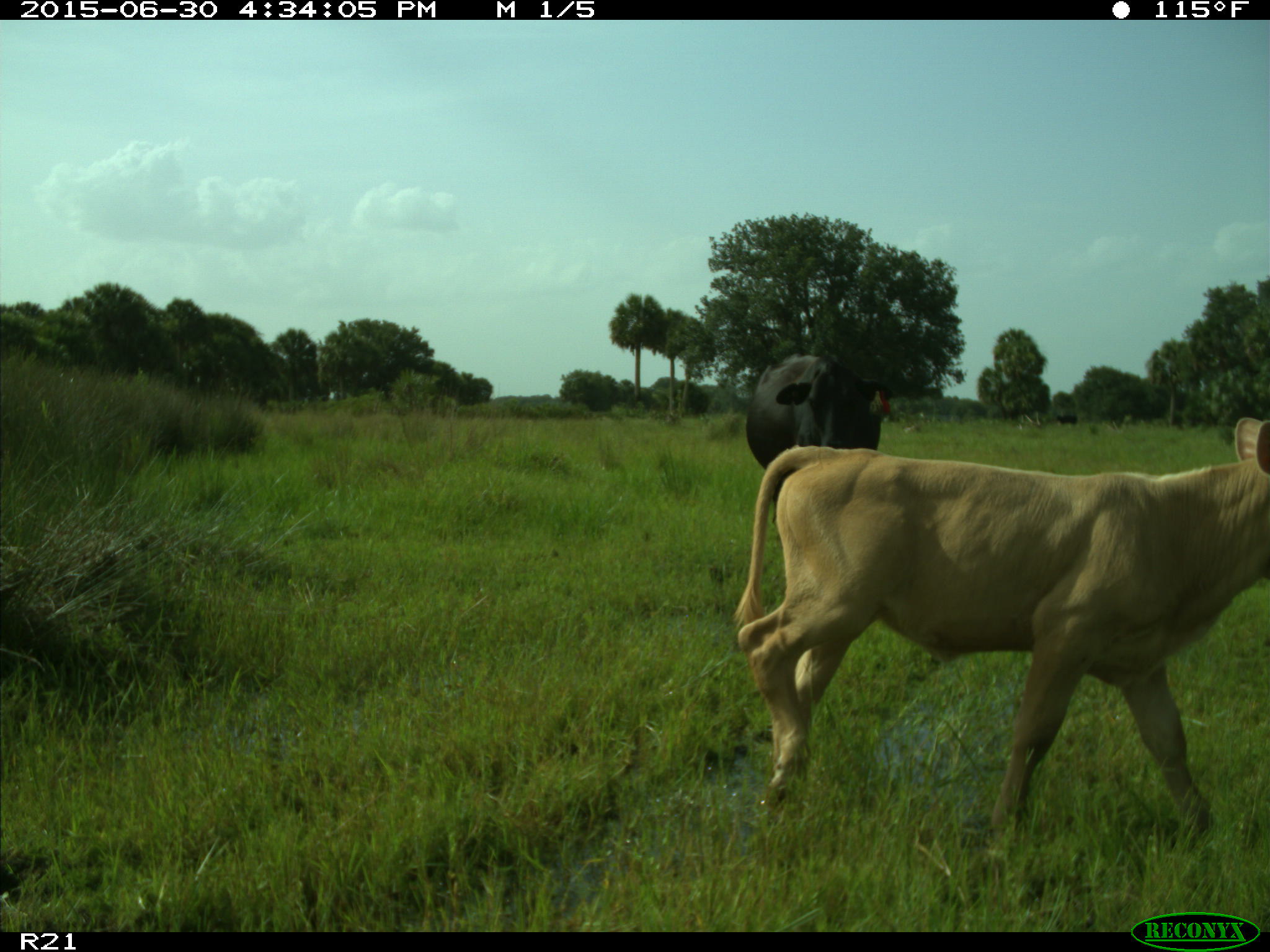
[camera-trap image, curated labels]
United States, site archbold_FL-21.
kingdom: Animalia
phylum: Chordata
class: Mammalia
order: Artiodactyla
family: Bovidae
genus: Bos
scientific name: Bos taurus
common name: domestic cow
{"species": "Bos taurus (domestic cow)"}